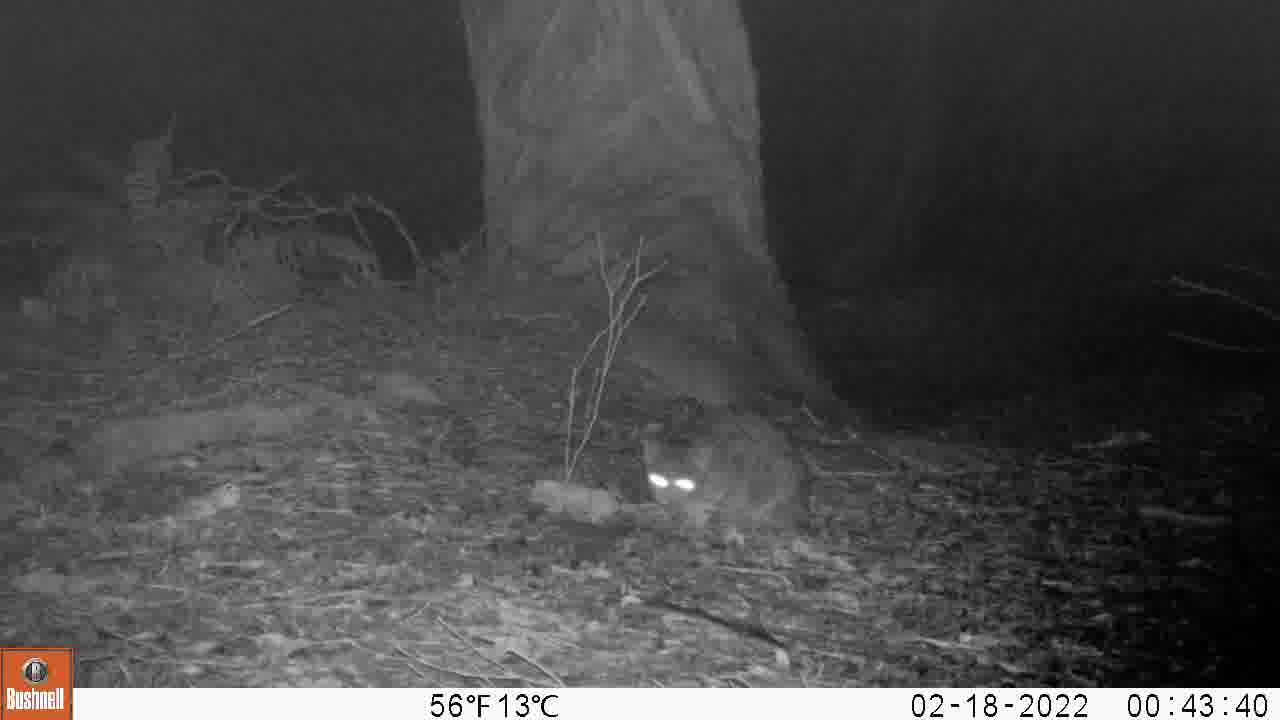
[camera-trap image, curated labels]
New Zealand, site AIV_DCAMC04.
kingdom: Animalia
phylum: Chordata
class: Mammalia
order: Carnivora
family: Felidae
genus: Felis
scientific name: Felis catus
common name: domestic cat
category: cat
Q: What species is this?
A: Cat (domestic cat) (Felis catus).